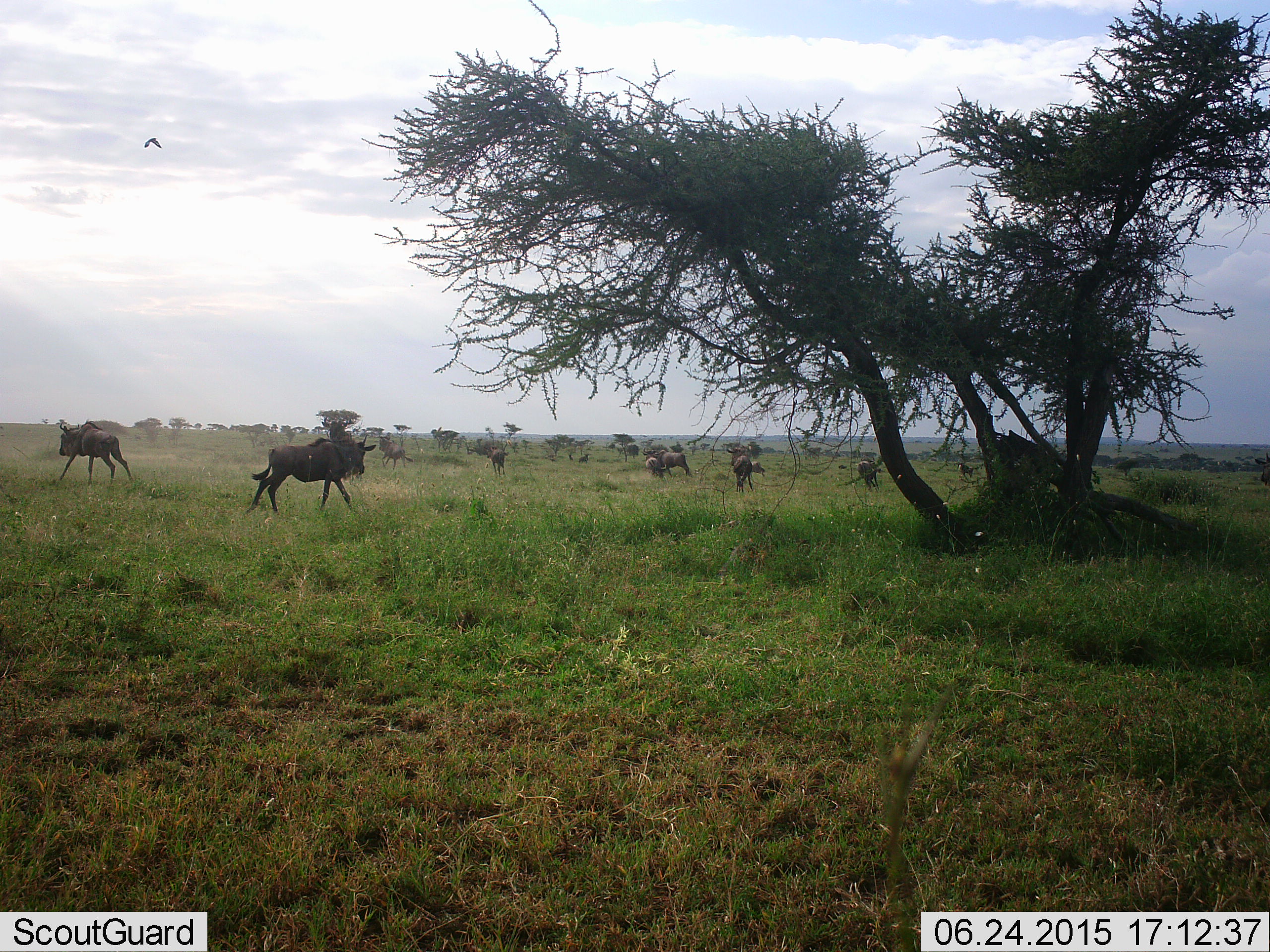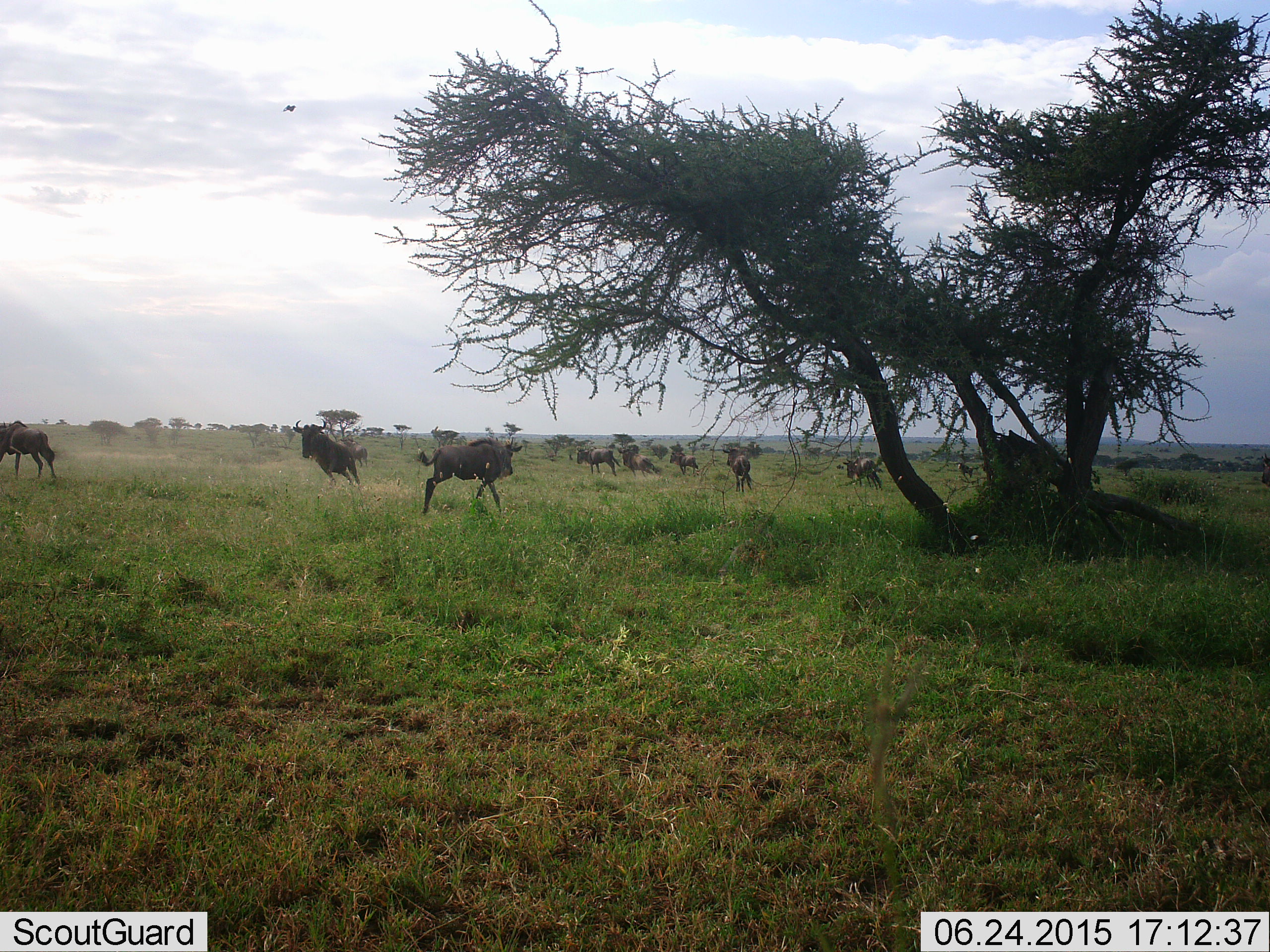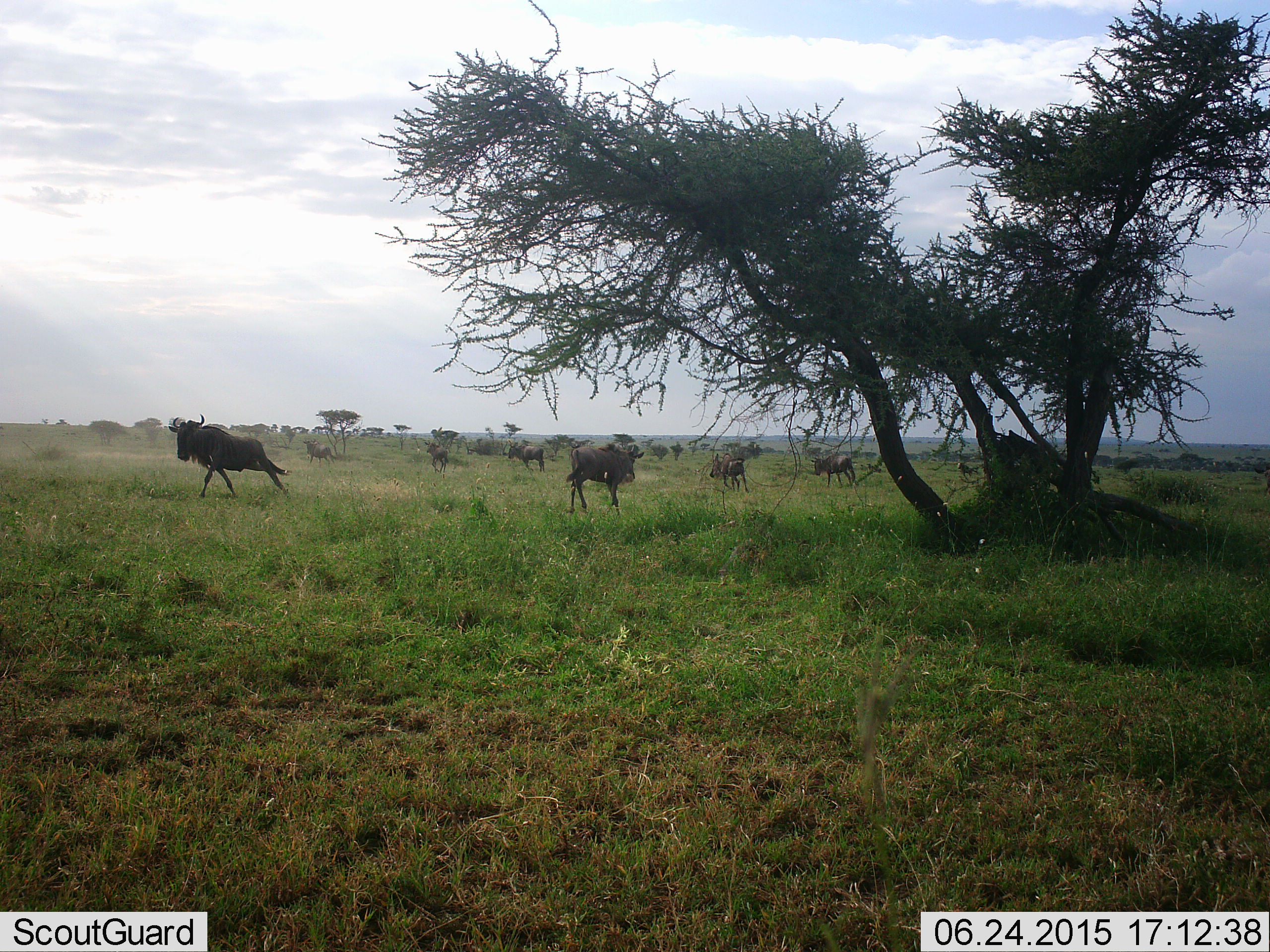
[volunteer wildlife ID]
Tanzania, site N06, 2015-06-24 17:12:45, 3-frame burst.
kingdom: Animalia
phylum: Chordata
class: Mammalia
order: Artiodactyla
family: Bovidae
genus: Connochaetes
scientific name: Connochaetes taurinus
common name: blue wildebeest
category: wildebeest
Wildebeest (blue wildebeest) (Connochaetes taurinus), count 11-50. Behavior (volunteer vote fractions): standing 14%, resting 0%, moving 93%, interacting 21%. Young present (vote fraction): 0%. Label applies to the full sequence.